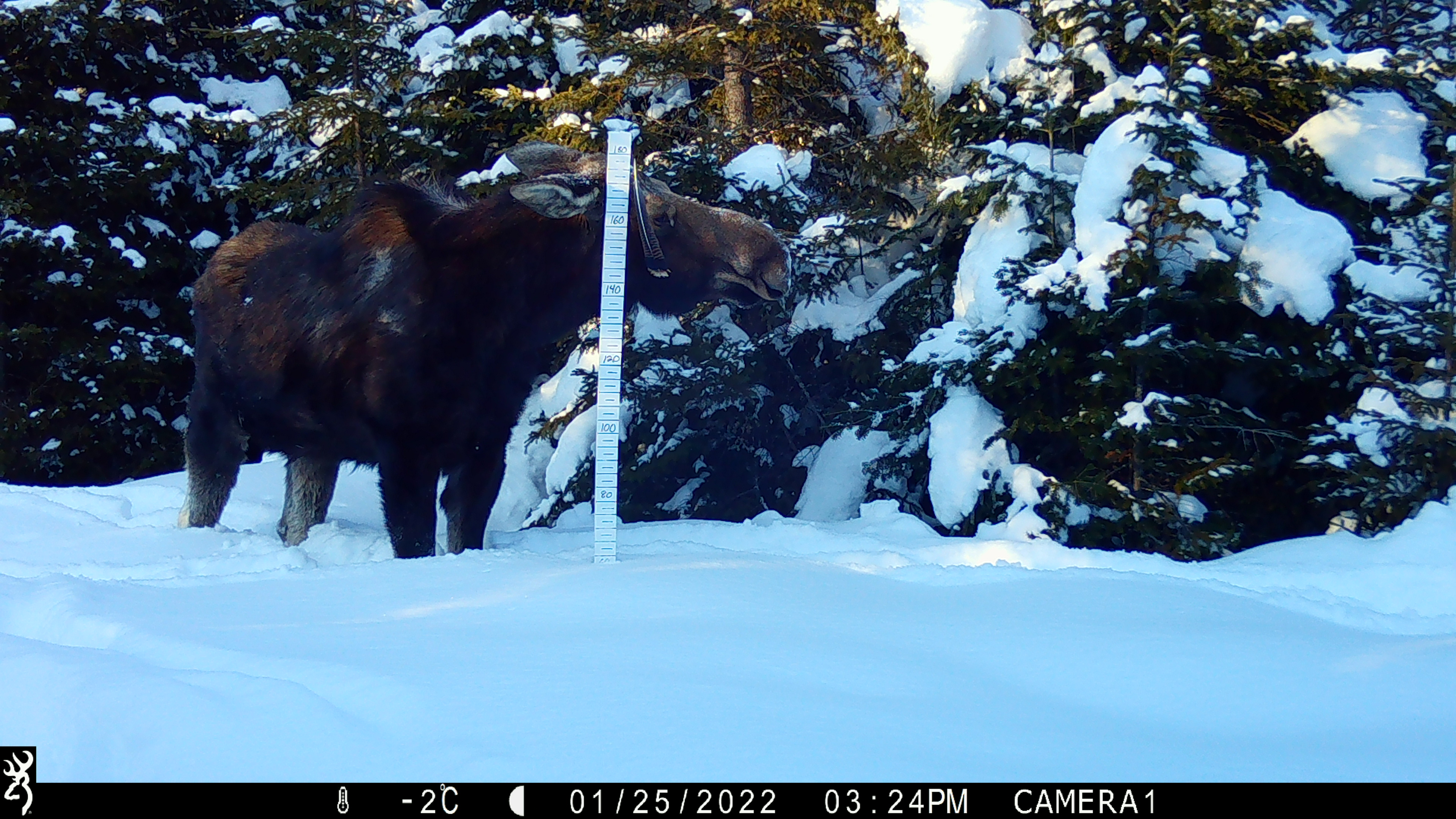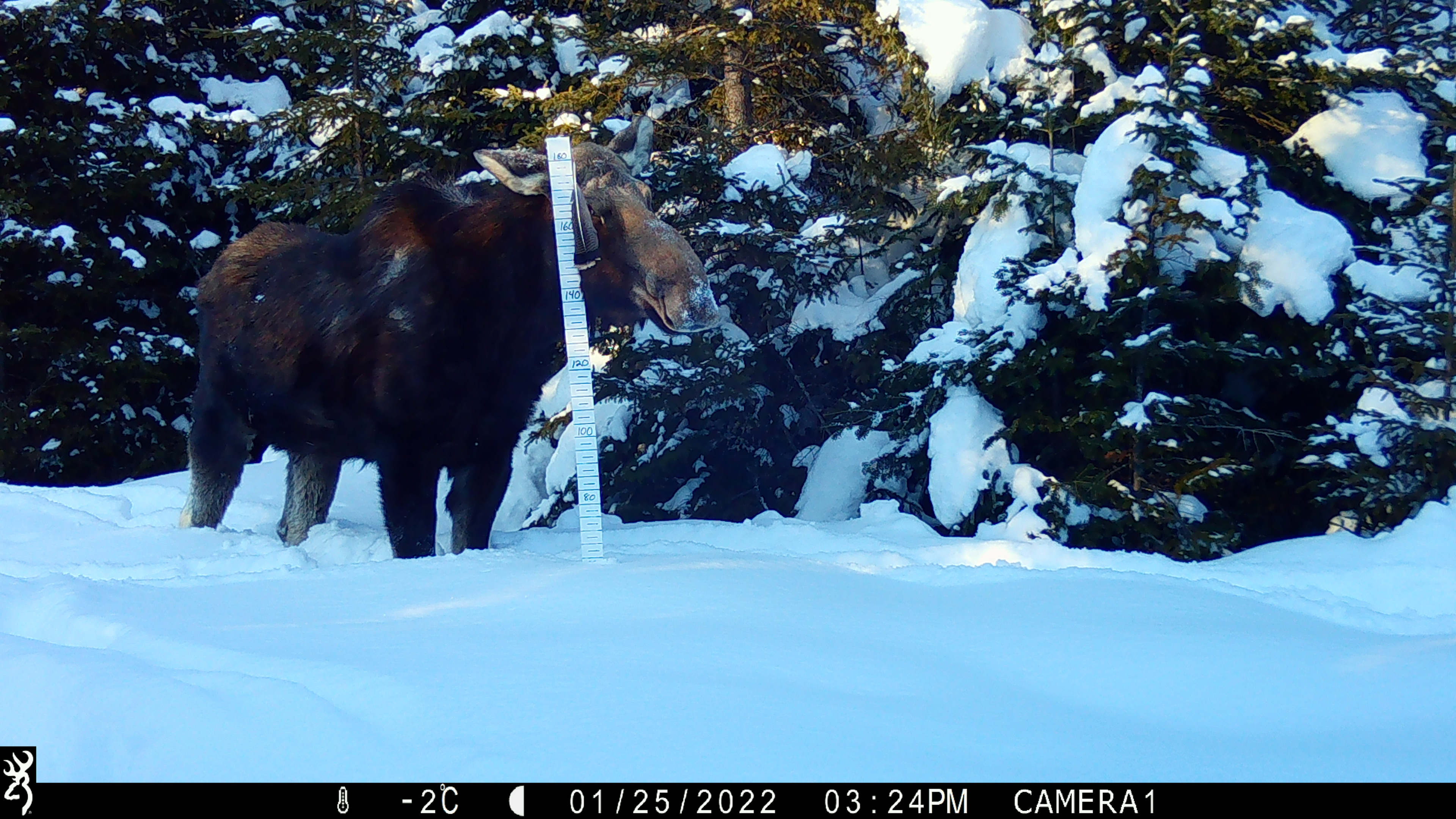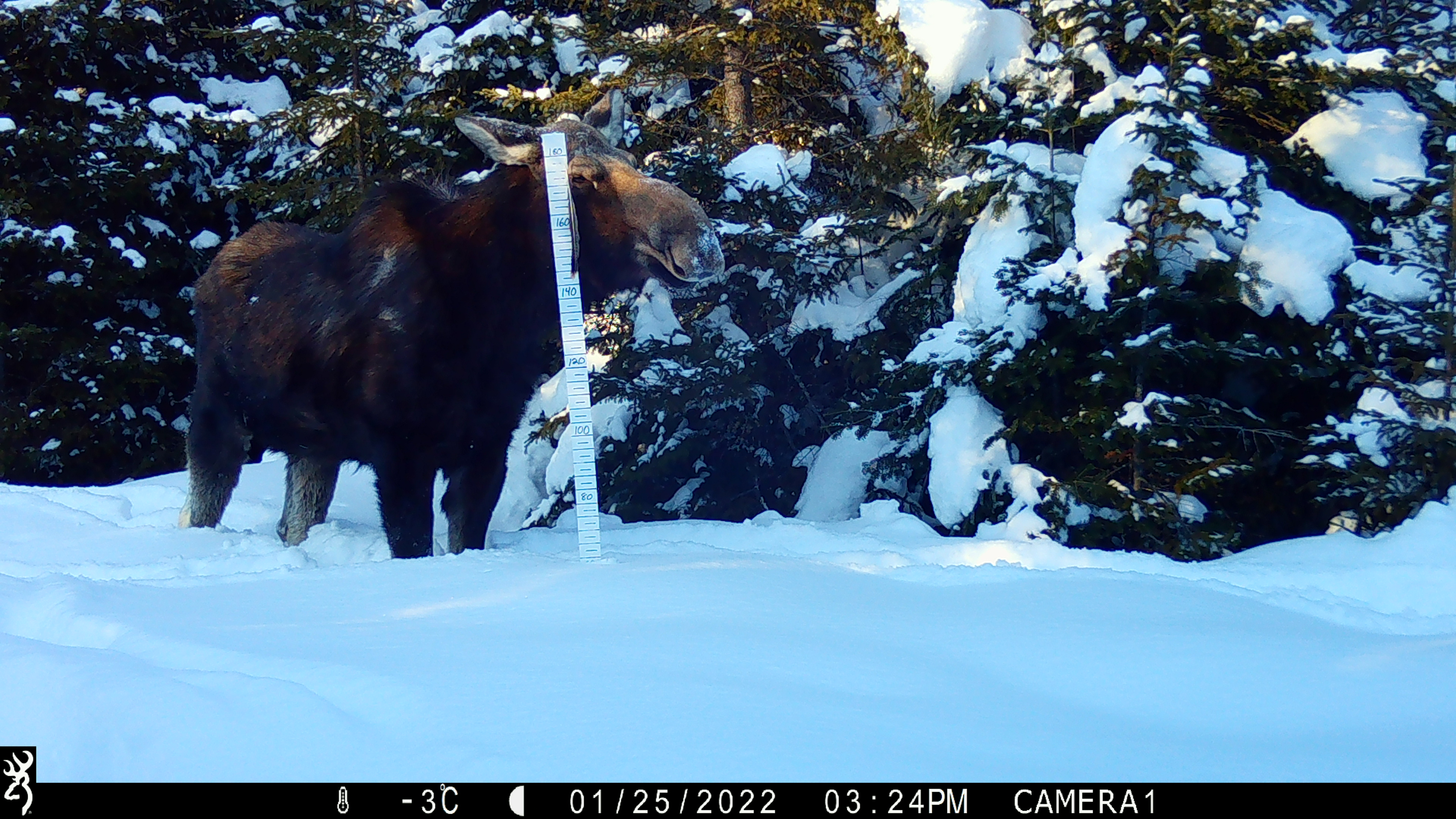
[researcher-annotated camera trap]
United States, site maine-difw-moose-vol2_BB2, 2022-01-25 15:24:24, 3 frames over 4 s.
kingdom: Animalia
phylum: Chordata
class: Mammalia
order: Artiodactyla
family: Cervidae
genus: Alces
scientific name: Alces alces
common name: moose